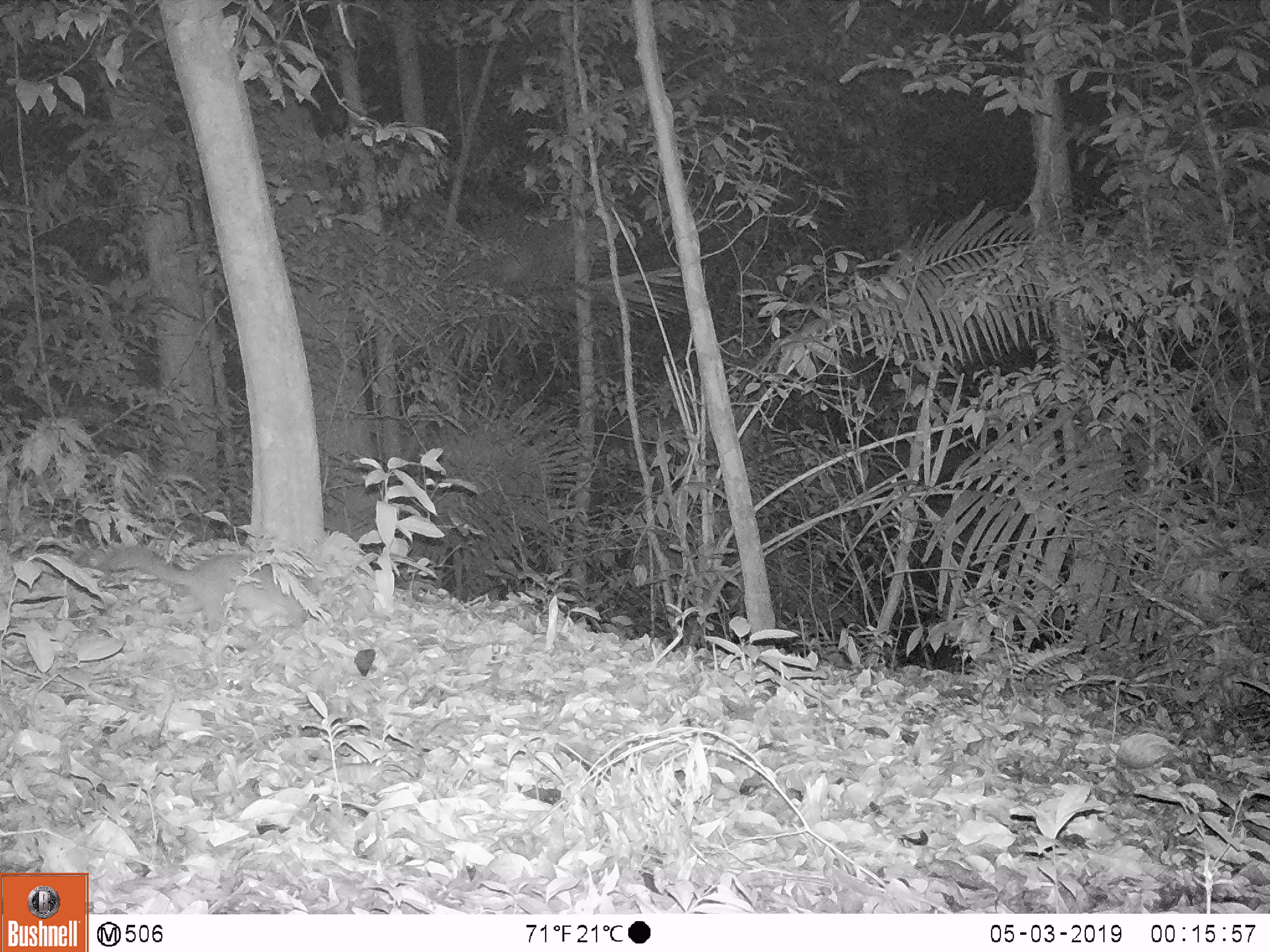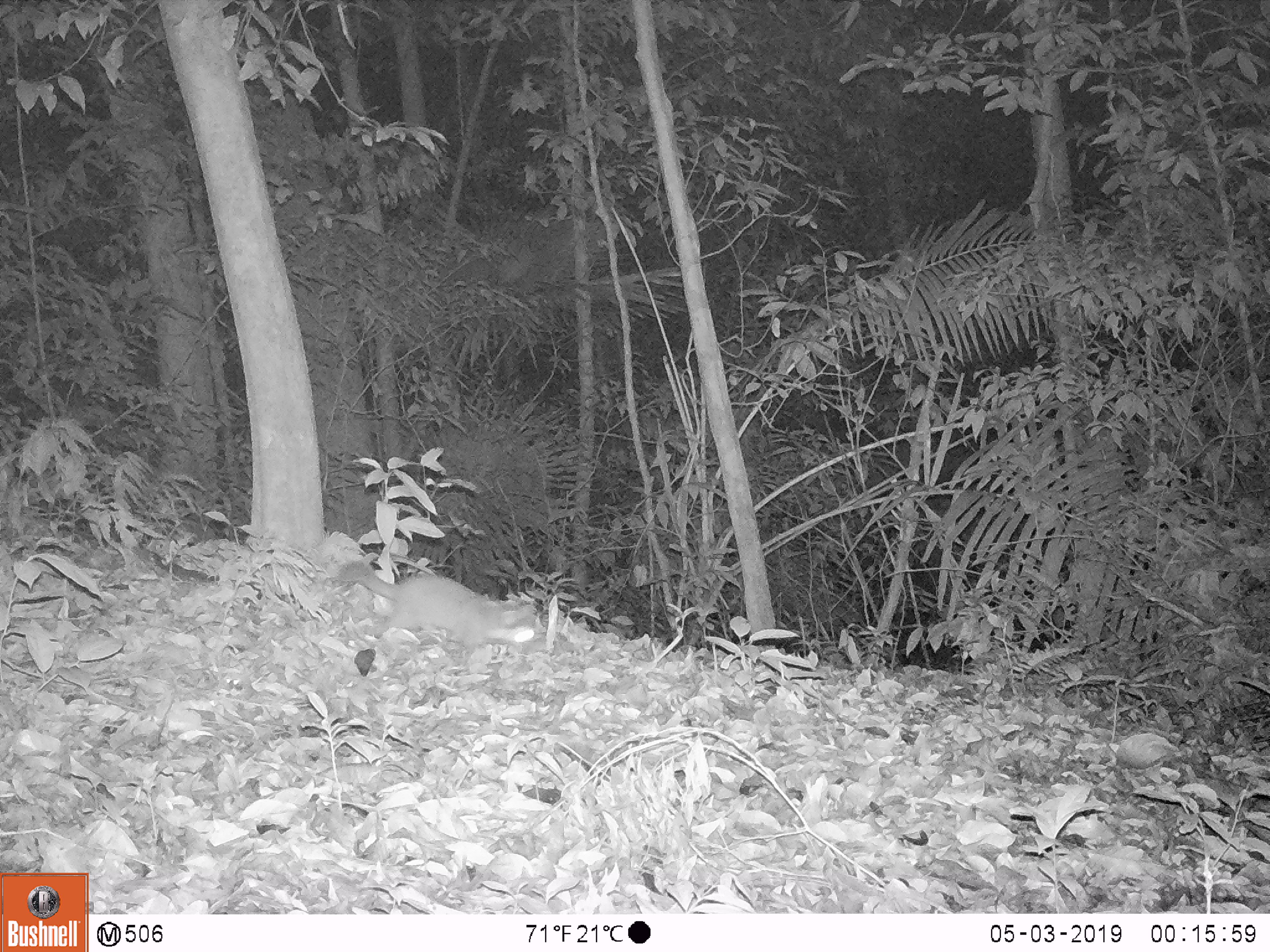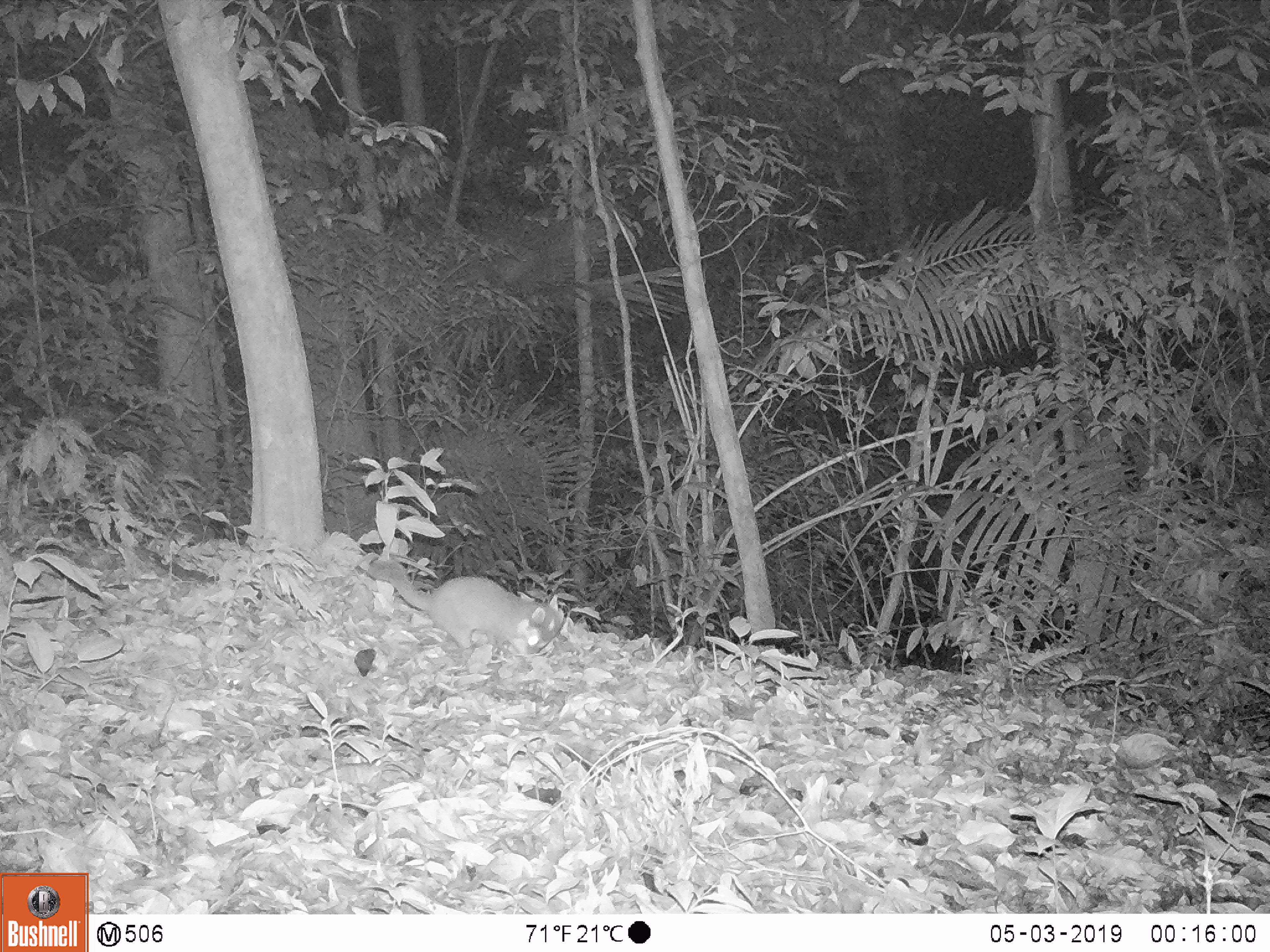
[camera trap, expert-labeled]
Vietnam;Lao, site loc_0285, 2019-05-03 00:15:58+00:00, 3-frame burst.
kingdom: Animalia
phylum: Chordata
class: Mammalia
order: Carnivora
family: Mustelidae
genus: Melogale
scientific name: Melogale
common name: ferret badger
Ferret badger (Melogale). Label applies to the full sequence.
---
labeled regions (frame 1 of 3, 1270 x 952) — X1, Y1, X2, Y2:
ferret badger: 98, 543, 325, 631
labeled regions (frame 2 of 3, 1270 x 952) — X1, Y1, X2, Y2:
ferret badger: 336, 558, 543, 658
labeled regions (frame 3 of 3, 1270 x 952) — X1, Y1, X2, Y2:
ferret badger: 366, 559, 559, 657